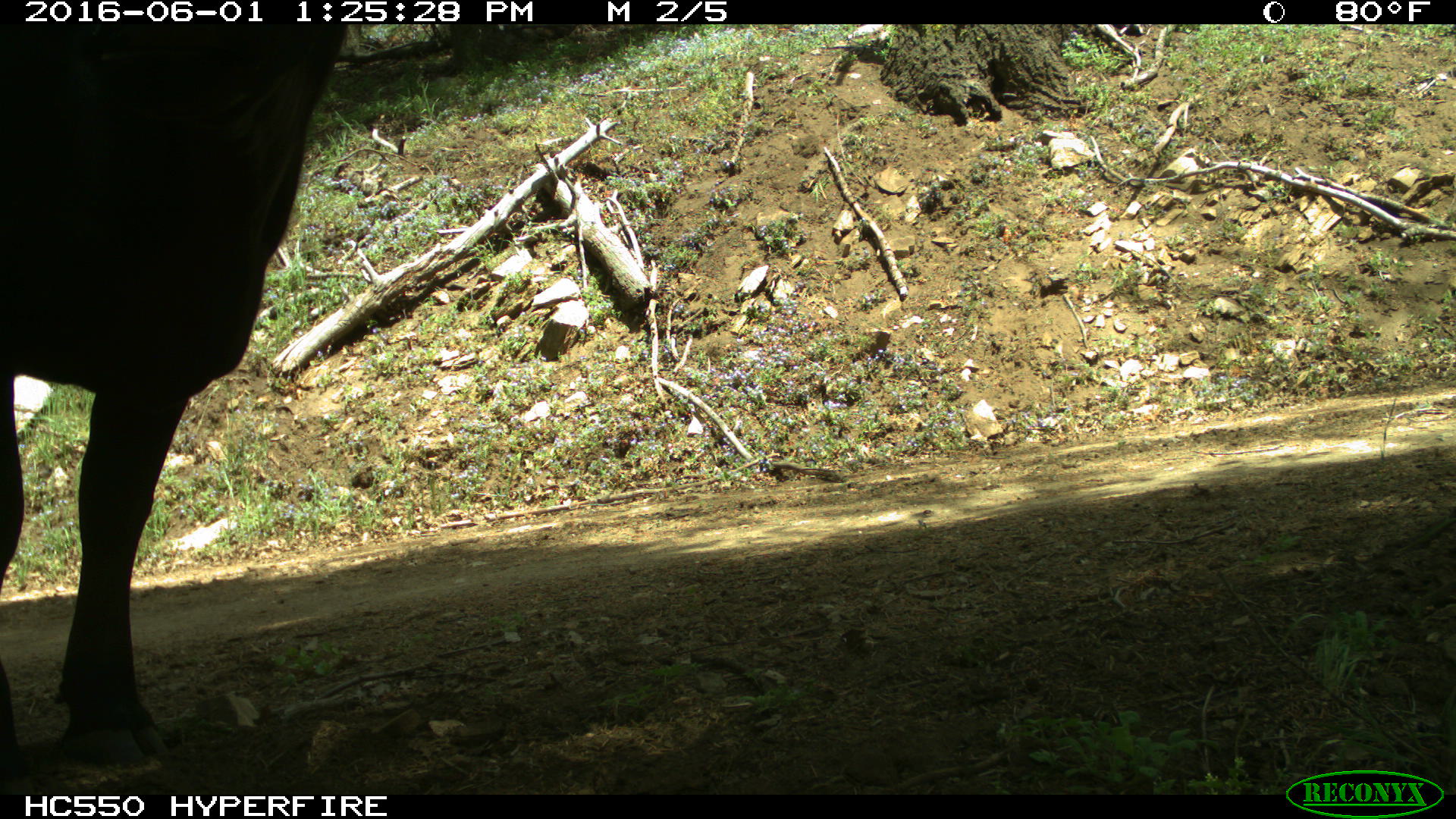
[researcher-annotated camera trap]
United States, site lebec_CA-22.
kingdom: Animalia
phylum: Chordata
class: Mammalia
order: Artiodactyla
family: Bovidae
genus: Bos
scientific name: Bos taurus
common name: domestic cow